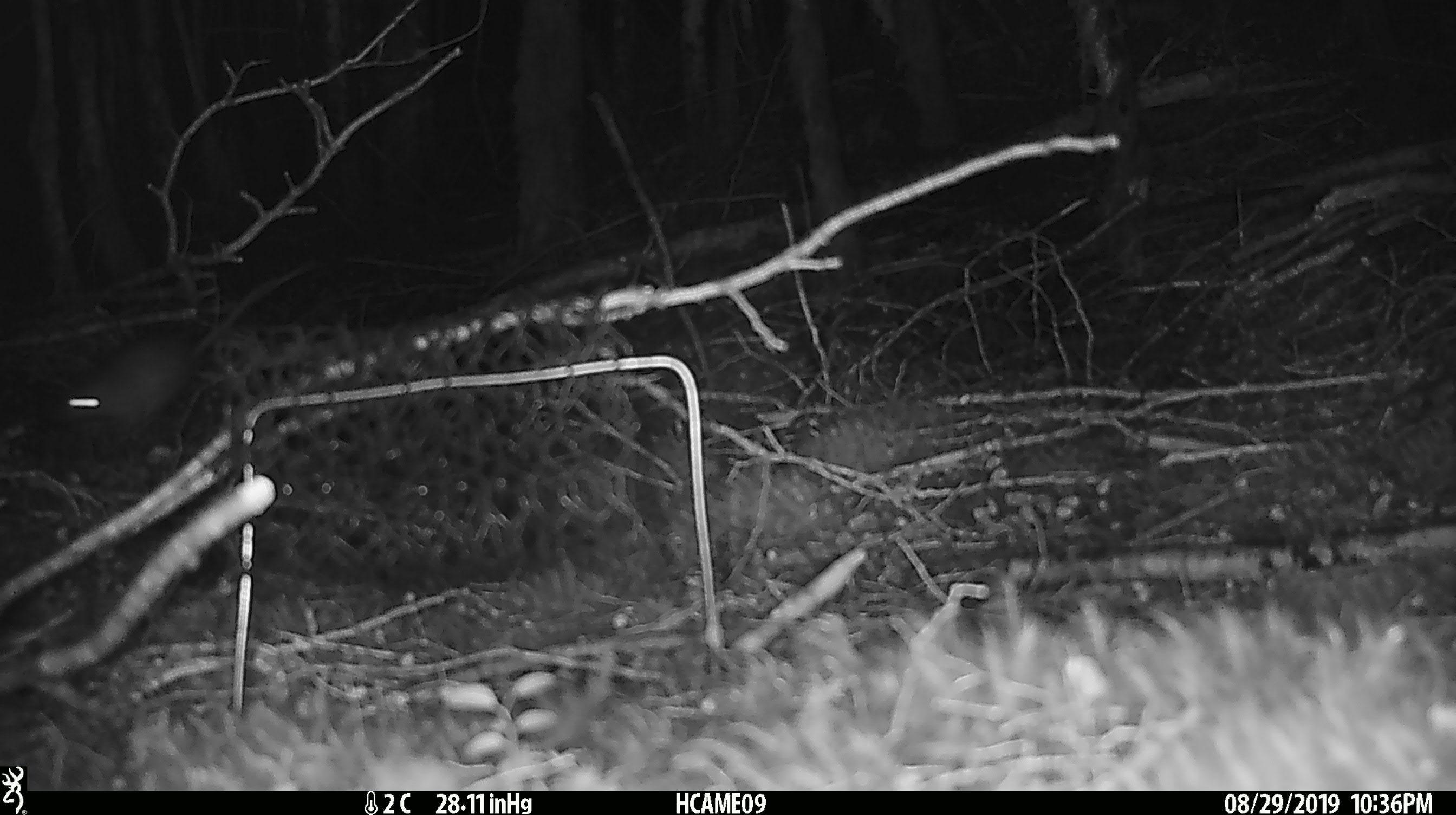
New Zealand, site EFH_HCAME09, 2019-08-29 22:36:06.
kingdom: Animalia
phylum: Chordata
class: Mammalia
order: Rodentia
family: Muridae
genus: Rattus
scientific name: Rattus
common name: rat